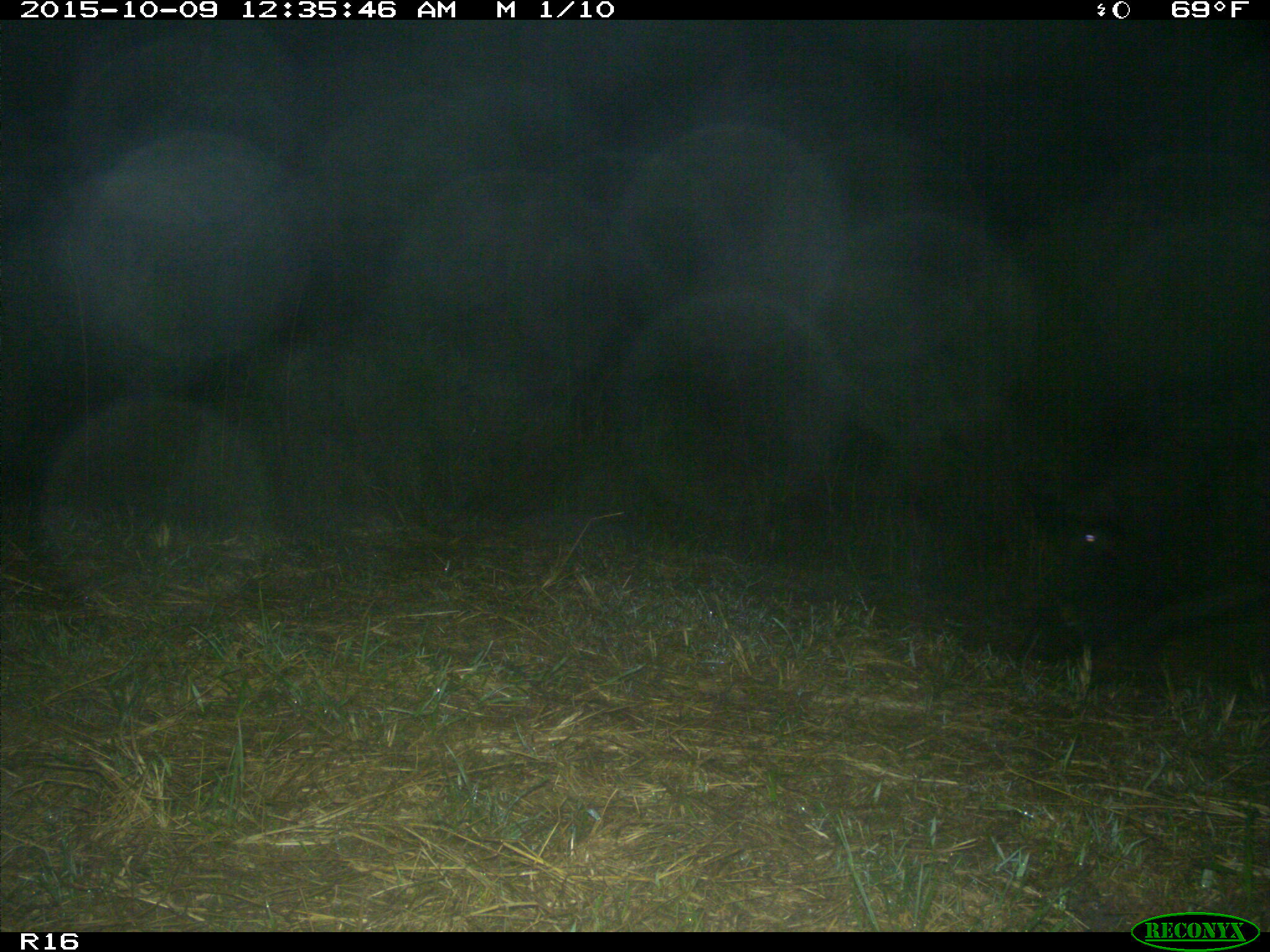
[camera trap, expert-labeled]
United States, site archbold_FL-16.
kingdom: Animalia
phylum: Chordata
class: Mammalia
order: Artiodactyla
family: Suidae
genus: Sus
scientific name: Sus scrofa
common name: wild boar